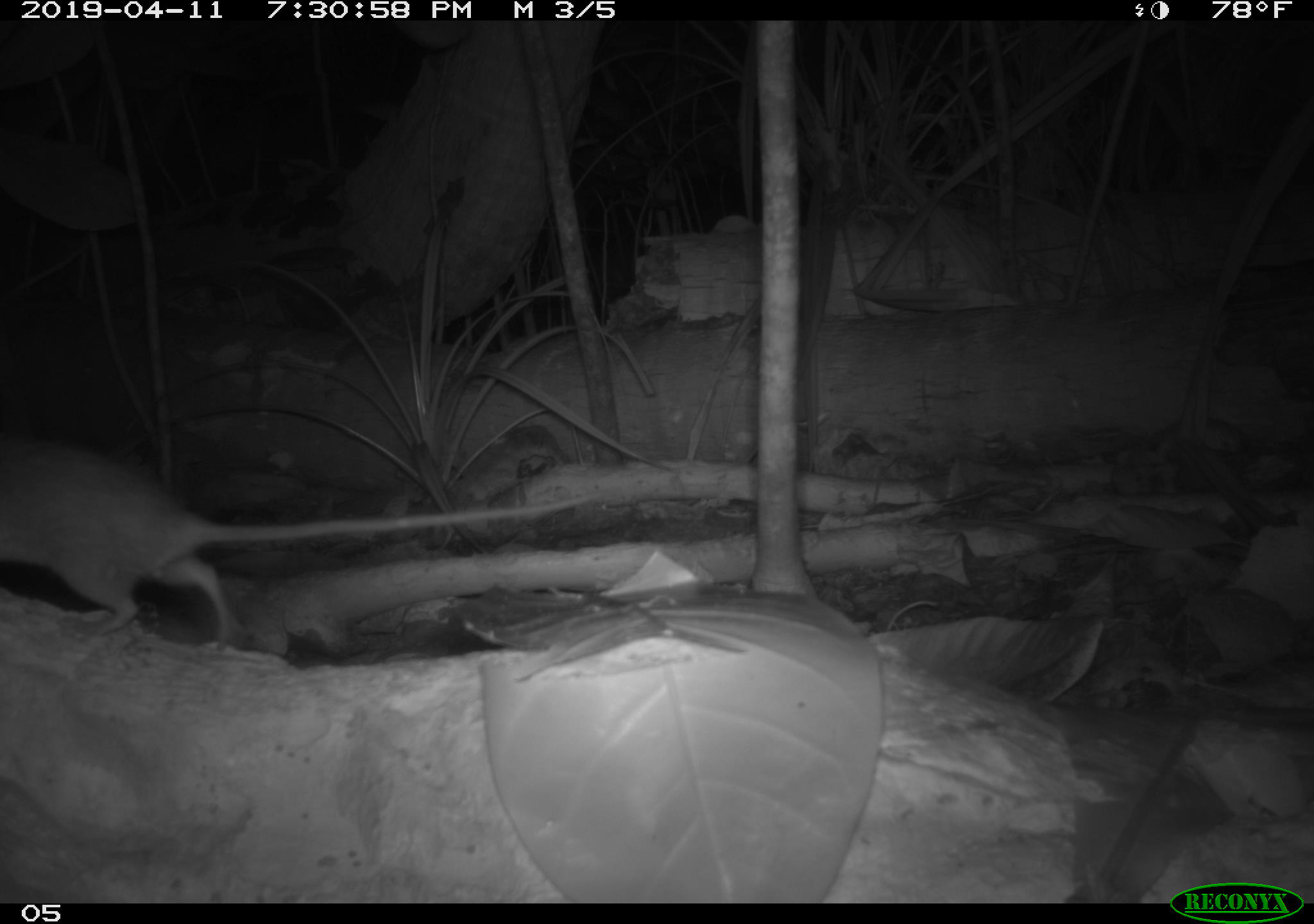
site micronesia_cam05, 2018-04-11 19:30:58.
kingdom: Animalia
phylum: Chordata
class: Mammalia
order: Rodentia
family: Muridae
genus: Rattus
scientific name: Rattus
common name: rat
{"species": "rat (Rattus)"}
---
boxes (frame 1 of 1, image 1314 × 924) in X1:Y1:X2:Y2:
rat: 3:431:438:649